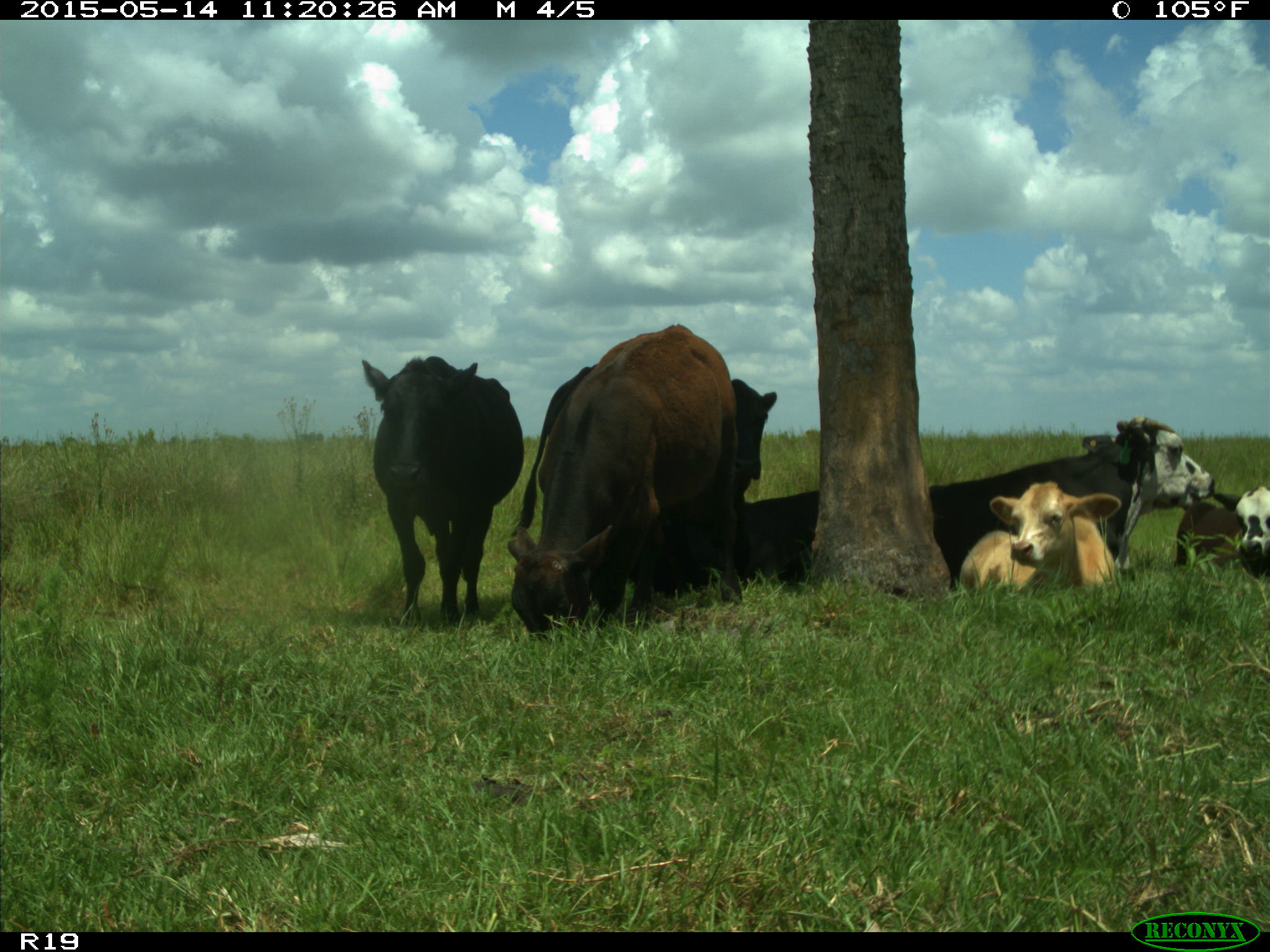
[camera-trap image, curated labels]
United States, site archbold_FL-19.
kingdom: Animalia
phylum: Chordata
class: Mammalia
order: Artiodactyla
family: Bovidae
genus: Bos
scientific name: Bos taurus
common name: domestic cow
Bos taurus (domestic cow).